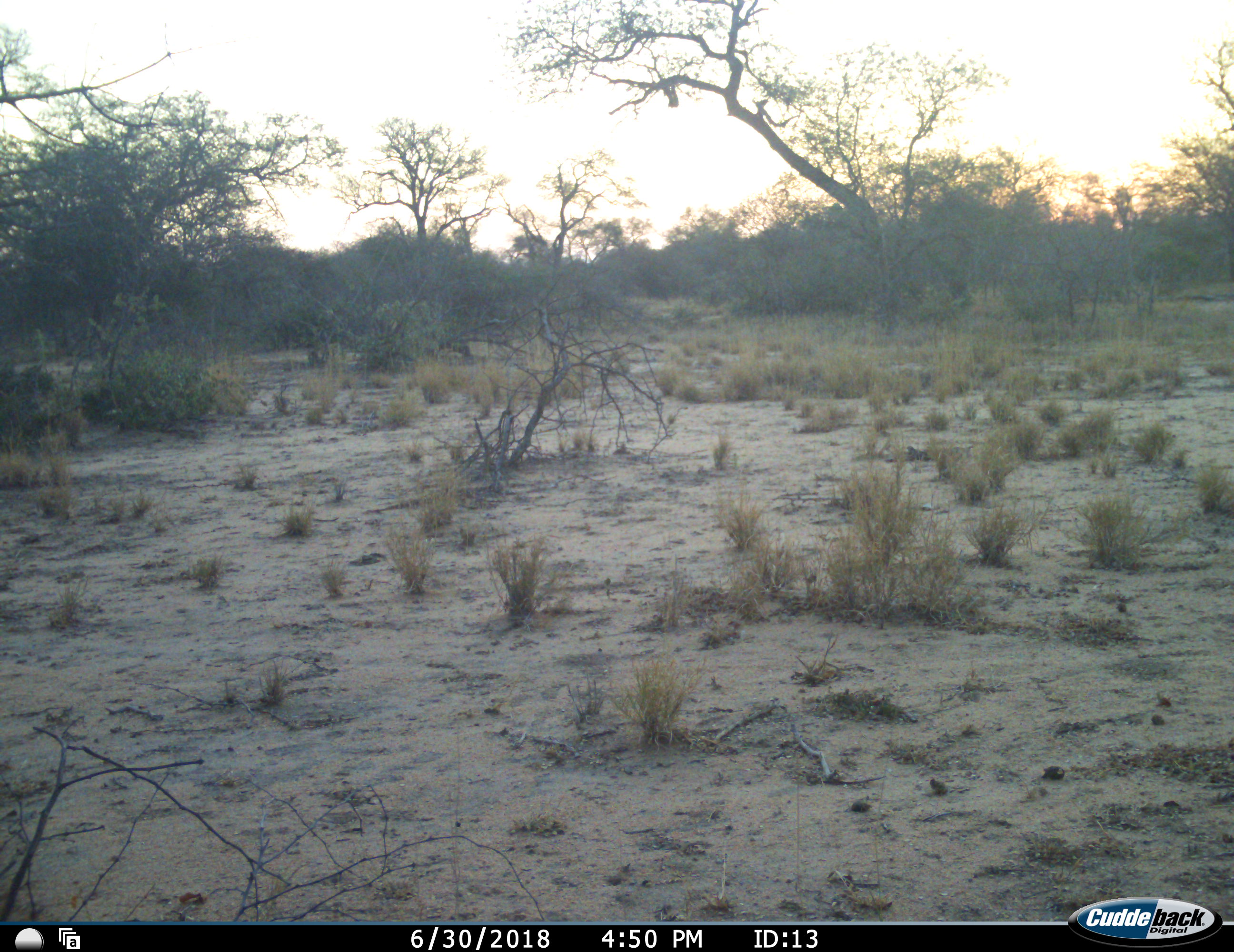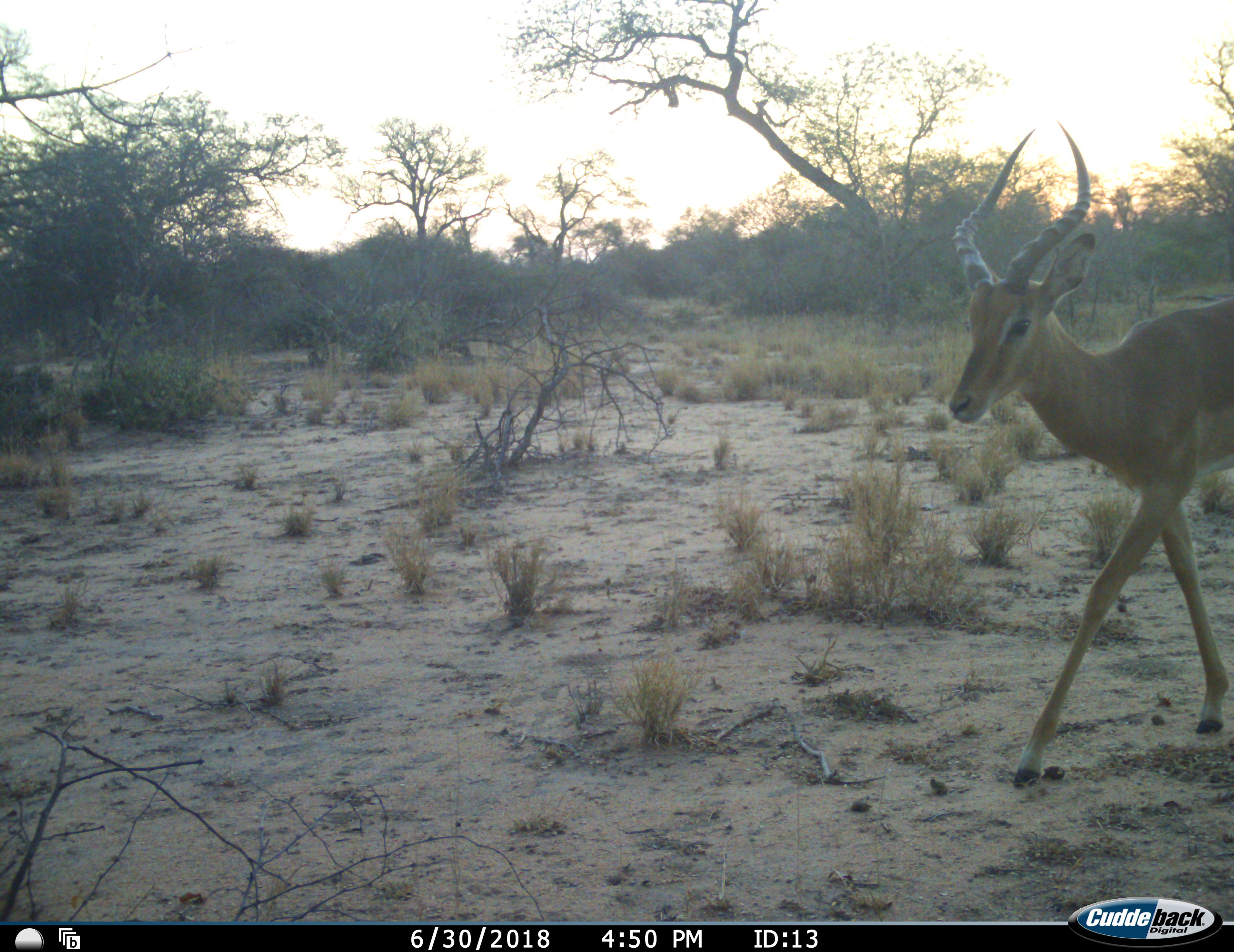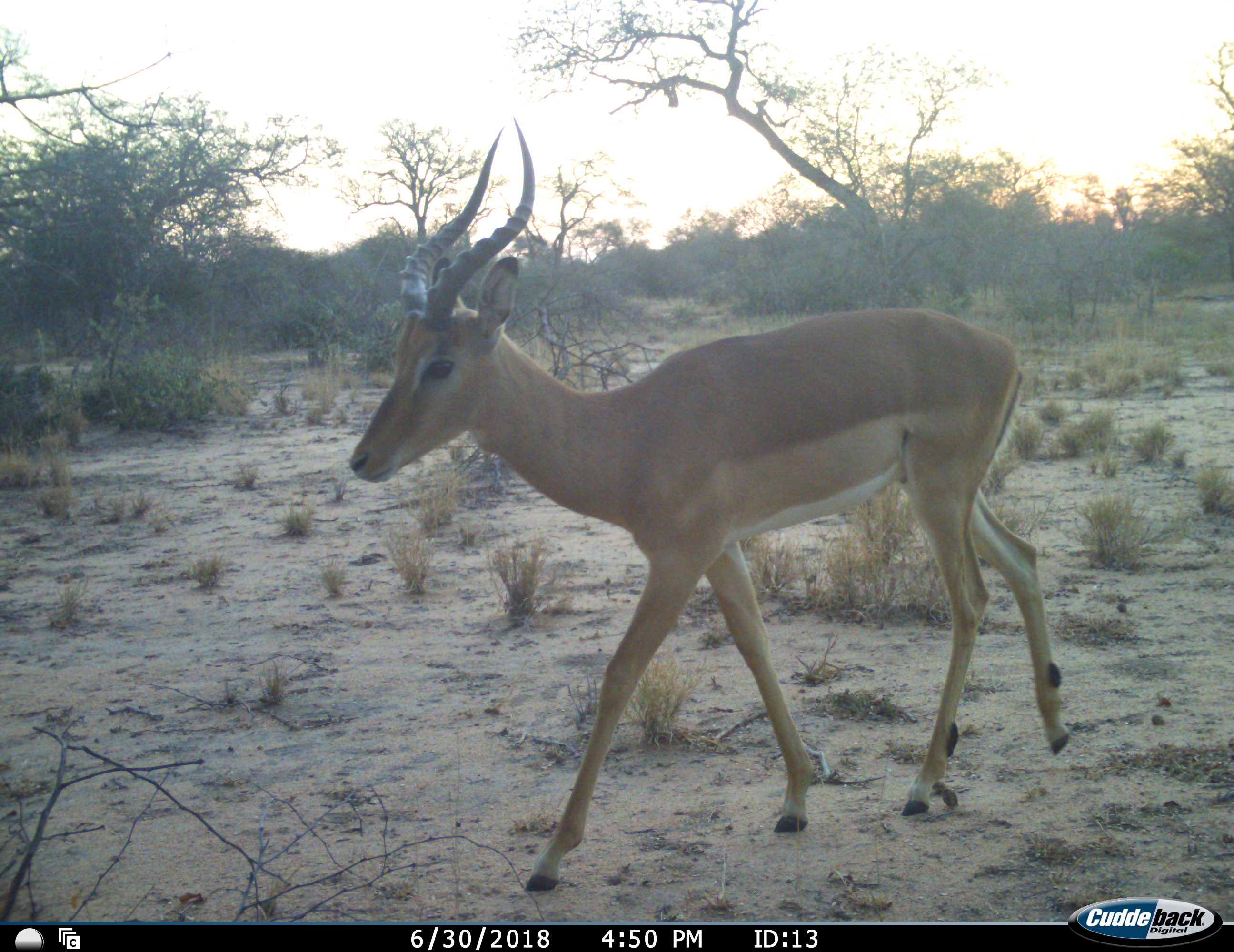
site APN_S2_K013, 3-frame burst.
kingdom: Animalia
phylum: Chordata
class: Mammalia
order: Artiodactyla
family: Bovidae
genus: Aepyceros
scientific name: Aepyceros melampus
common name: impala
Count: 1.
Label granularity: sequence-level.